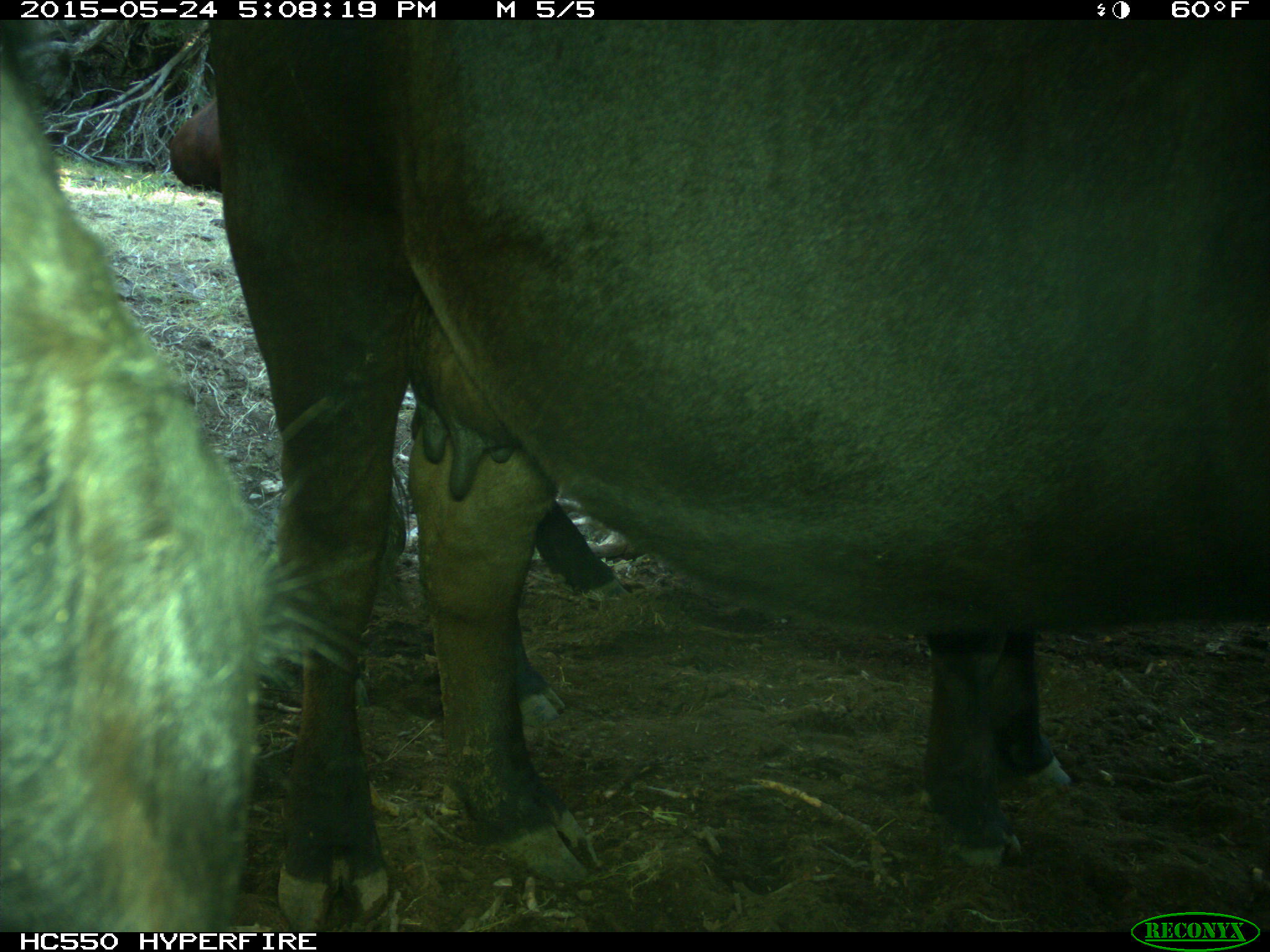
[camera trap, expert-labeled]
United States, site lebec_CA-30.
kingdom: Animalia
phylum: Chordata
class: Mammalia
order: Artiodactyla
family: Bovidae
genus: Bos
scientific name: Bos taurus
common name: domestic cow